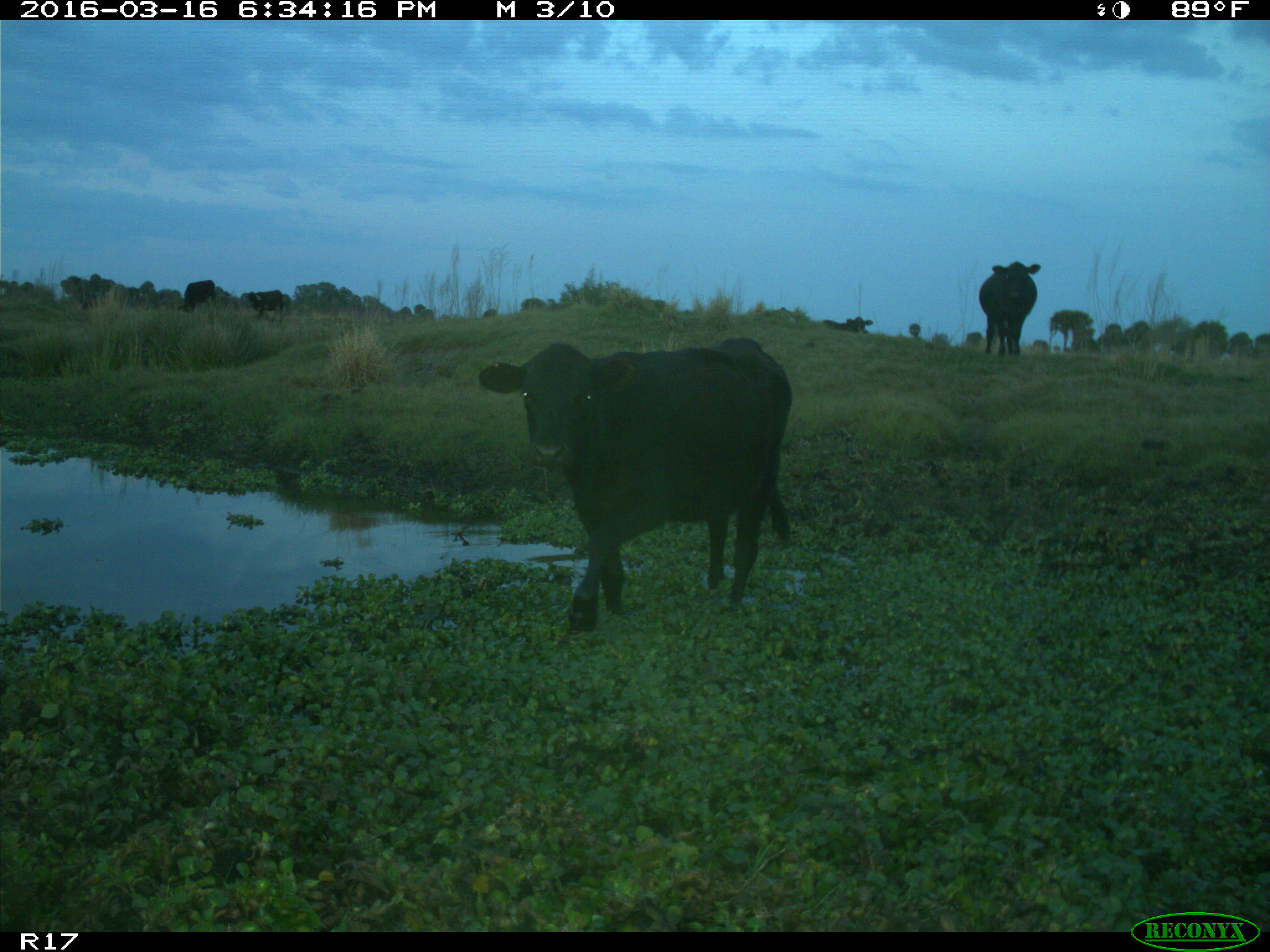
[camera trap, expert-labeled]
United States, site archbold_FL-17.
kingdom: Animalia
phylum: Chordata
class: Mammalia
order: Artiodactyla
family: Bovidae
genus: Bos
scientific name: Bos taurus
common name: domestic cow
Bos taurus (domestic cow).